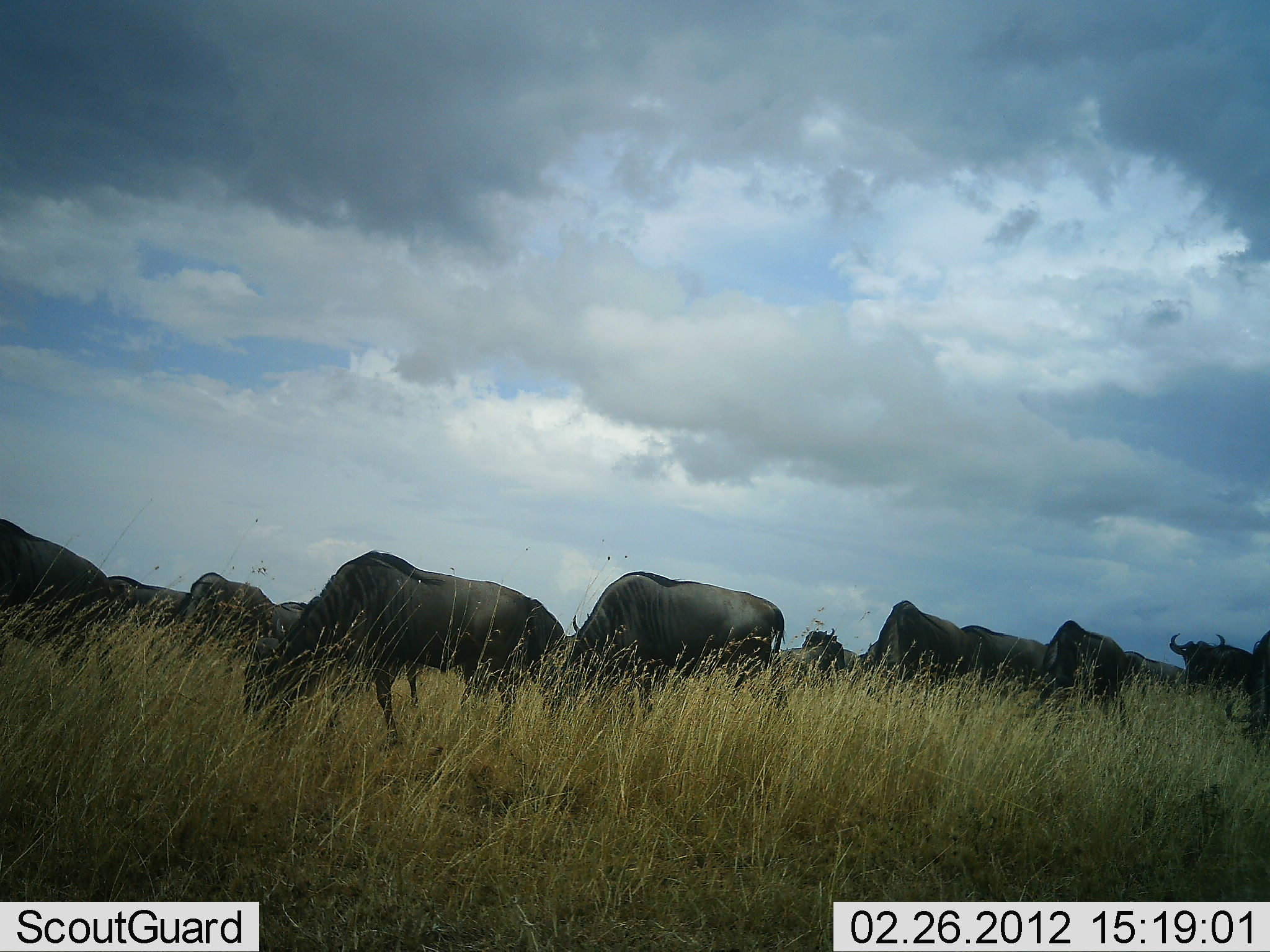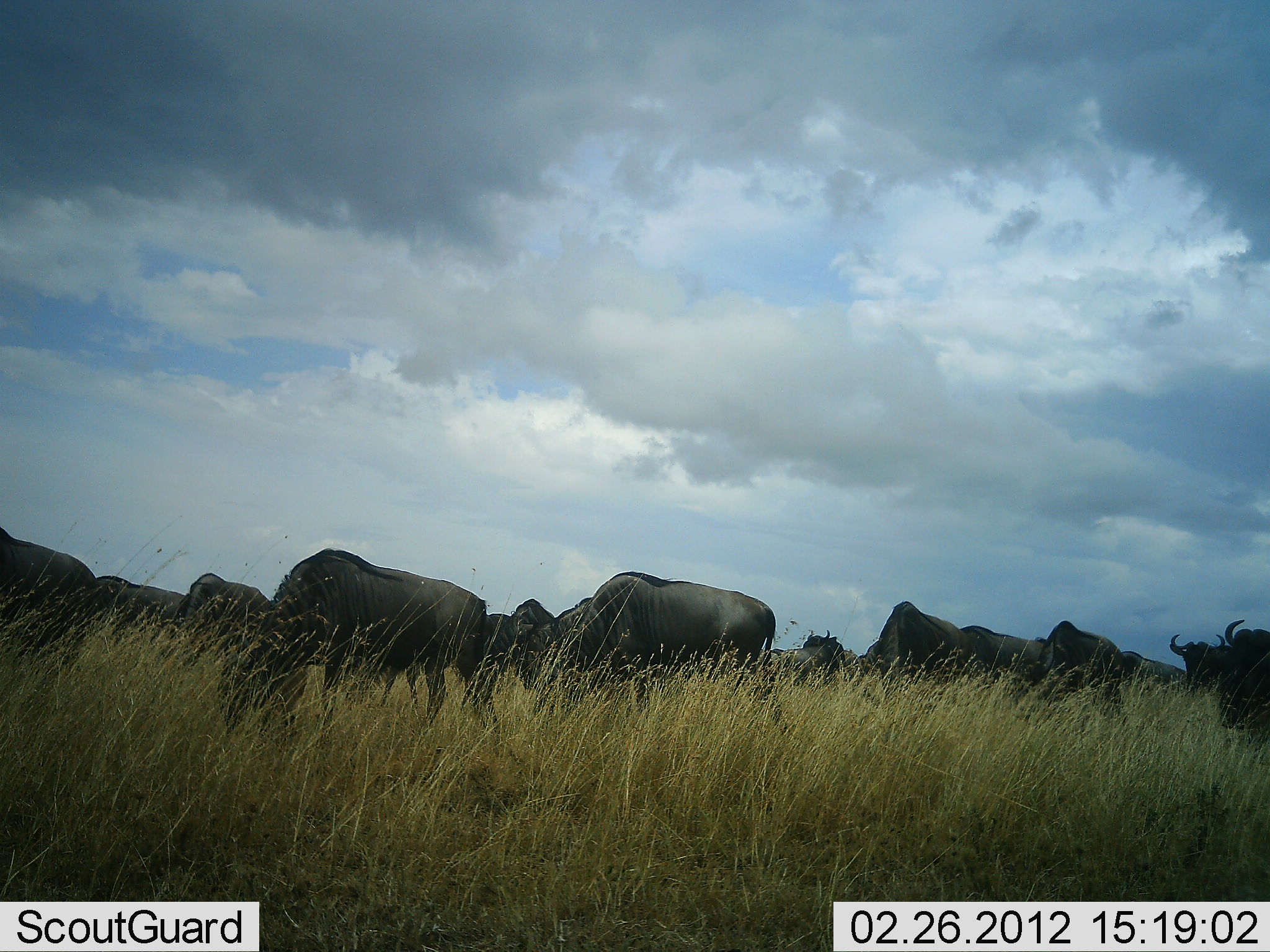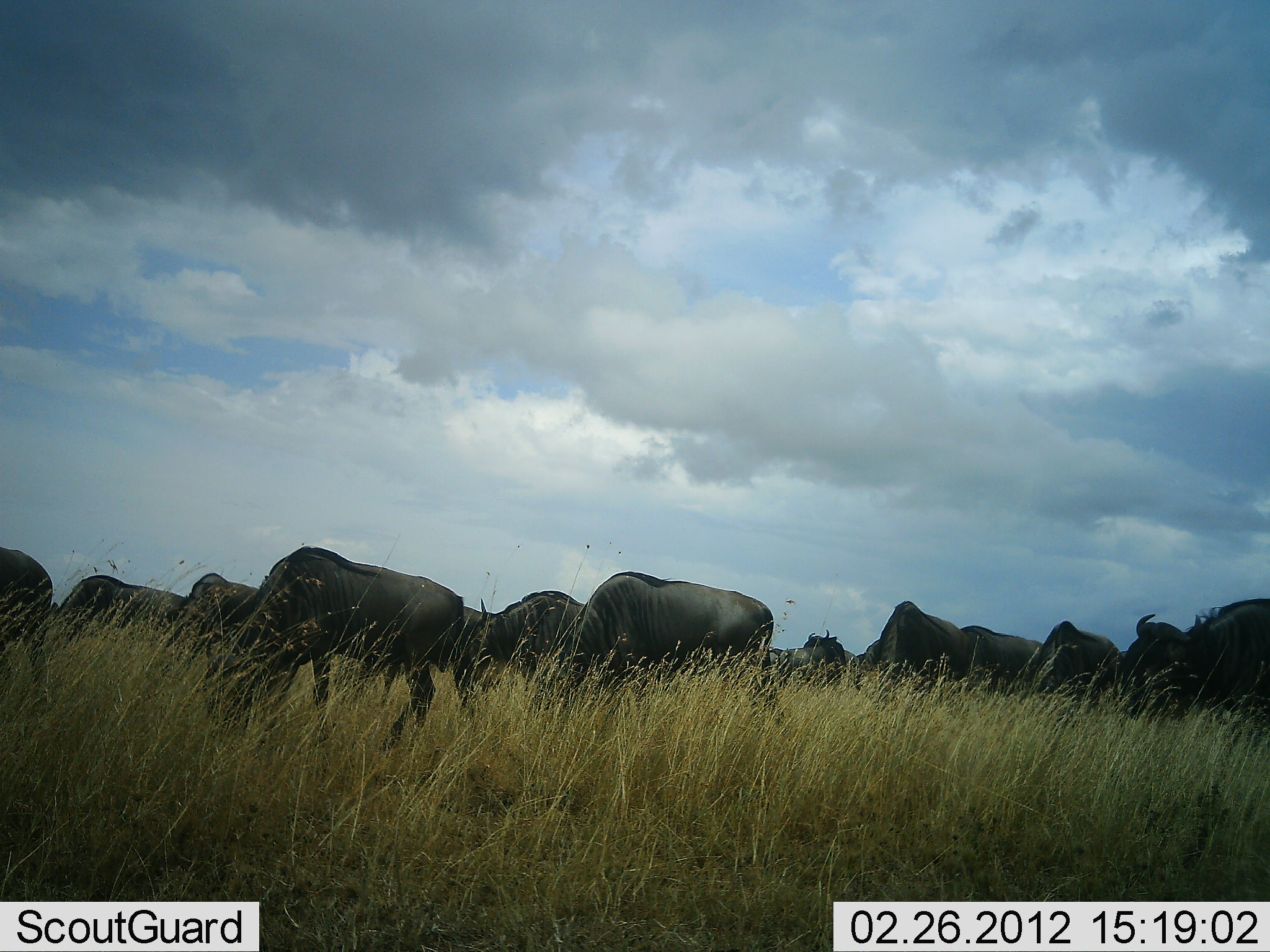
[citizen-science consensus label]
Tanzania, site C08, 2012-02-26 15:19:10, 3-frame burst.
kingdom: Animalia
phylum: Chordata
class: Mammalia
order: Artiodactyla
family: Bovidae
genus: Connochaetes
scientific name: Connochaetes taurinus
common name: blue wildebeest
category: wildebeest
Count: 11-50.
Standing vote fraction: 22%.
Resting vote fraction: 0%.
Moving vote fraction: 56%.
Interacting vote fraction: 0%.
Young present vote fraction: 0%.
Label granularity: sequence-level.